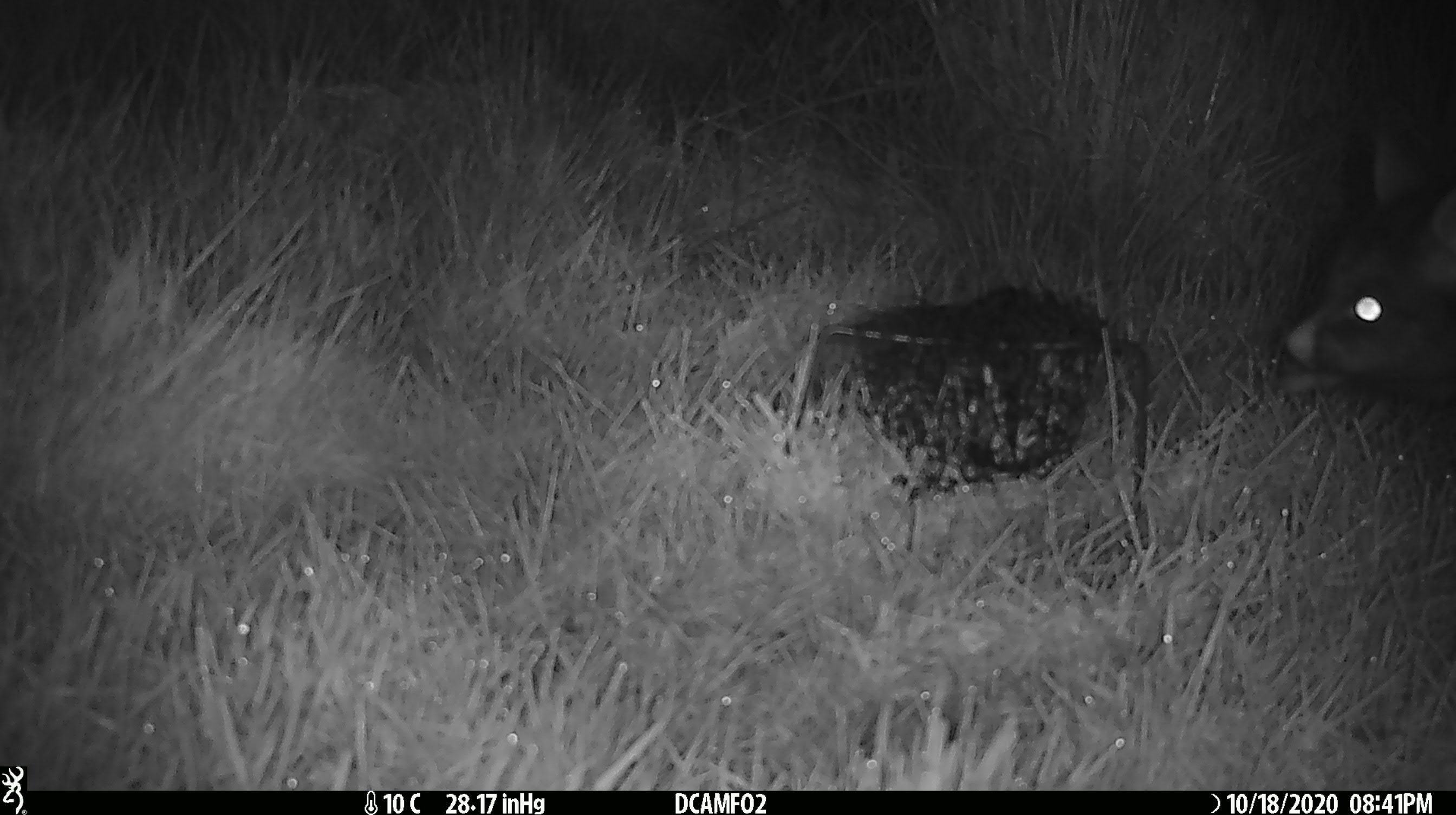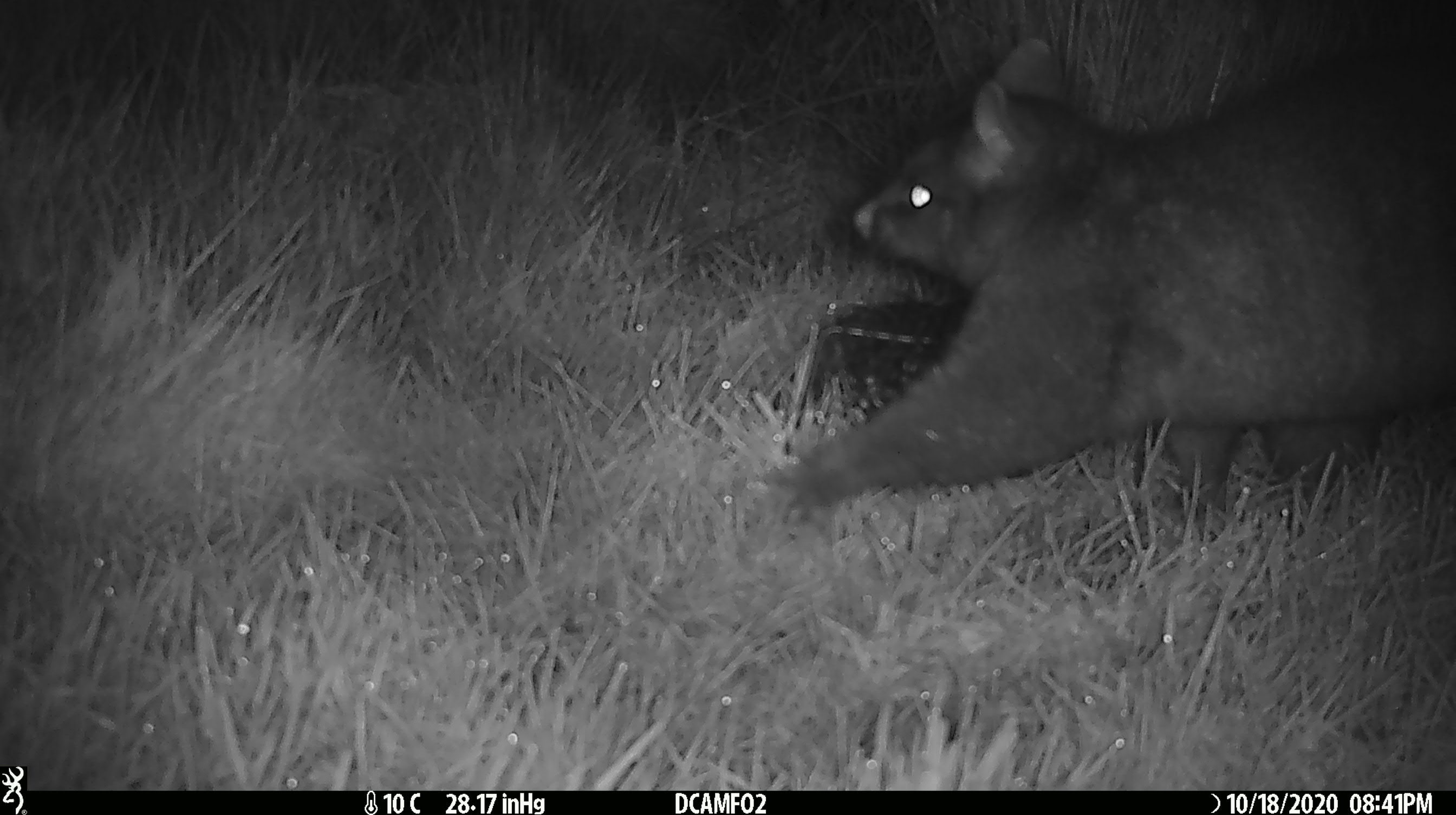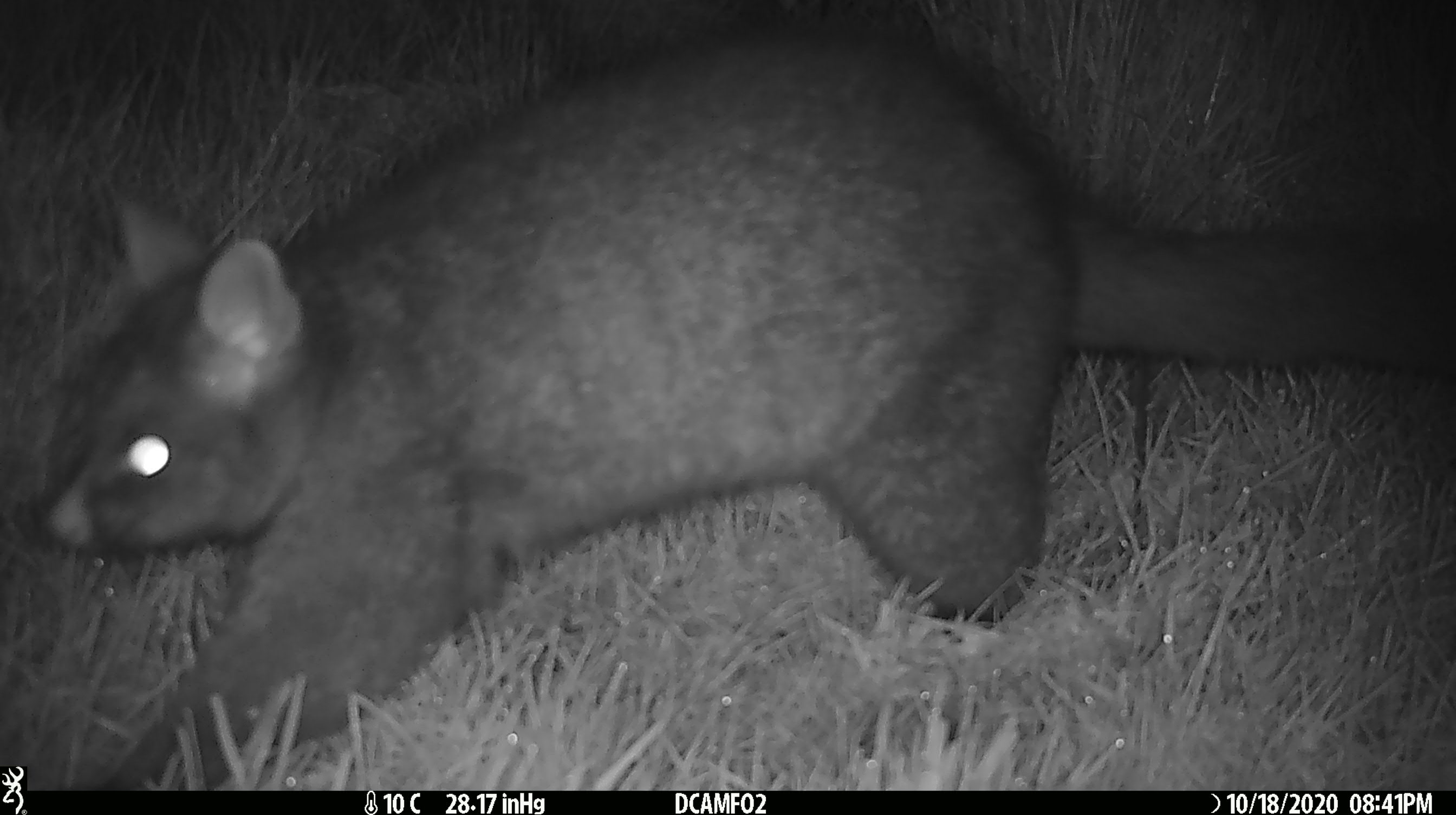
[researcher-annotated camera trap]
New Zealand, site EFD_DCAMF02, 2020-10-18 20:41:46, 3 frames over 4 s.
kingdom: Animalia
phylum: Chordata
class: Mammalia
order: Diprotodontia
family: Phalangeridae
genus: Trichosurus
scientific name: Trichosurus vulpecula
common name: common brushtail possum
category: possum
Possum (common brushtail possum) (Trichosurus vulpecula).